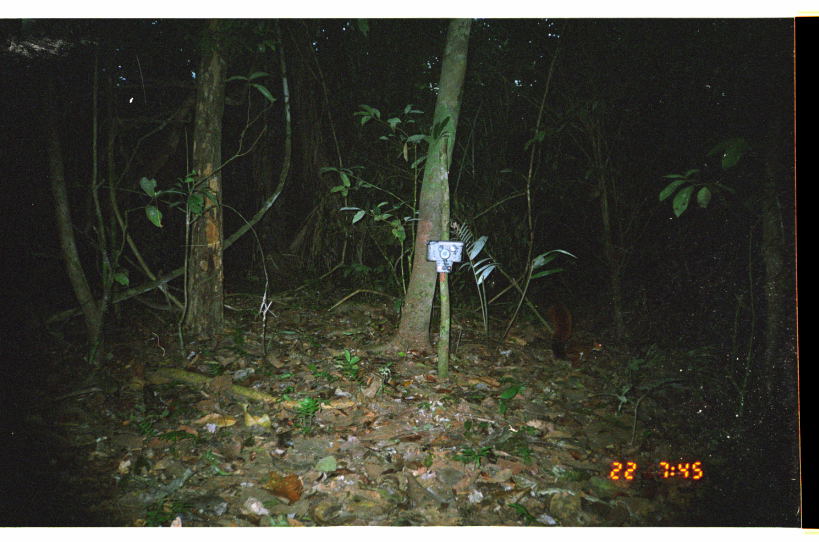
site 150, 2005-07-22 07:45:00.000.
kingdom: Animalia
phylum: Chordata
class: Mammalia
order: Rodentia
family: Sciuridae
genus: Sciurus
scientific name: Sciurus spadiceus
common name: southern amazon red squirrel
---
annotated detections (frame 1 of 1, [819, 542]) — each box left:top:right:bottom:
sciurus spadiceus: 545:299:606:373